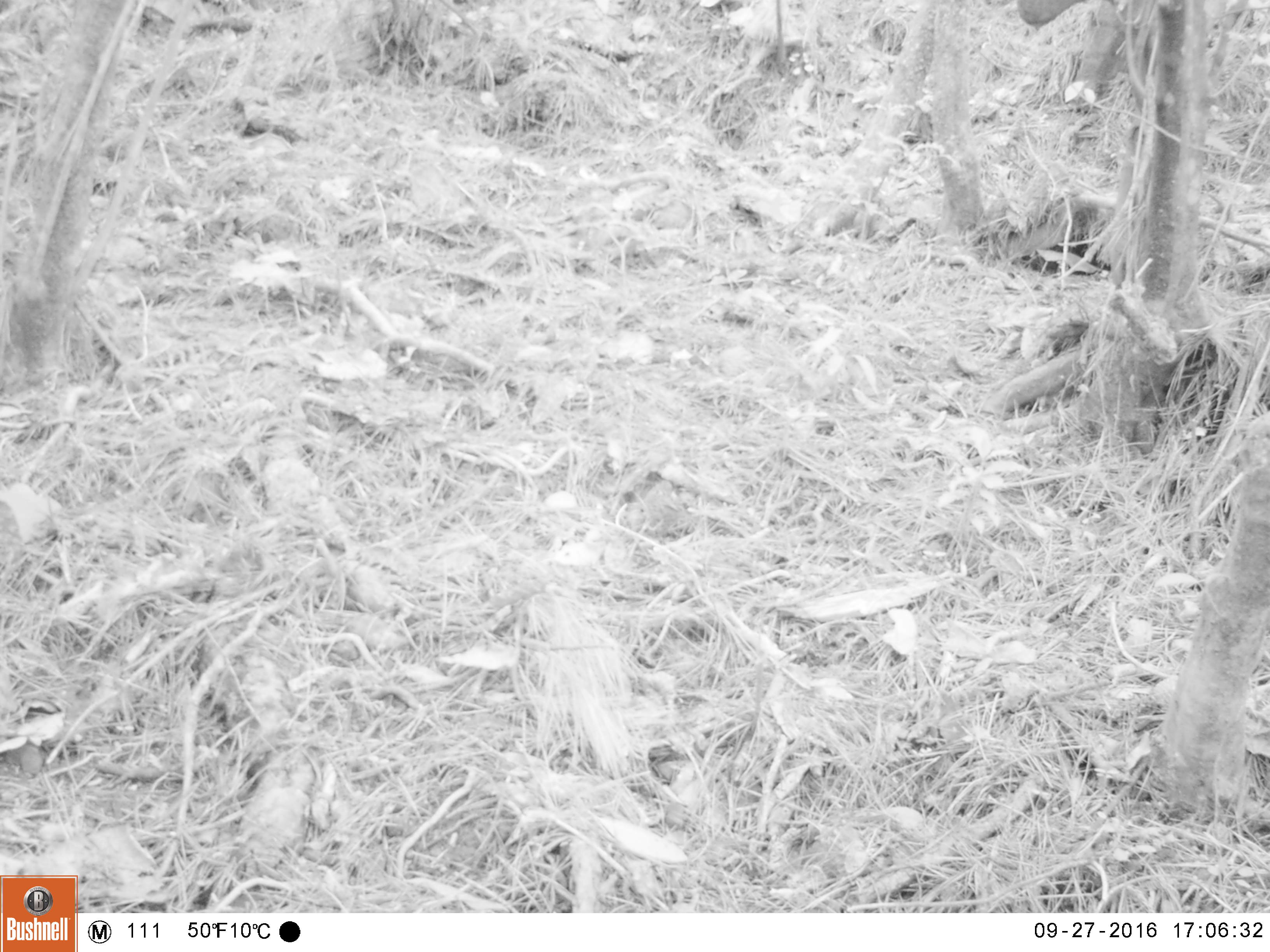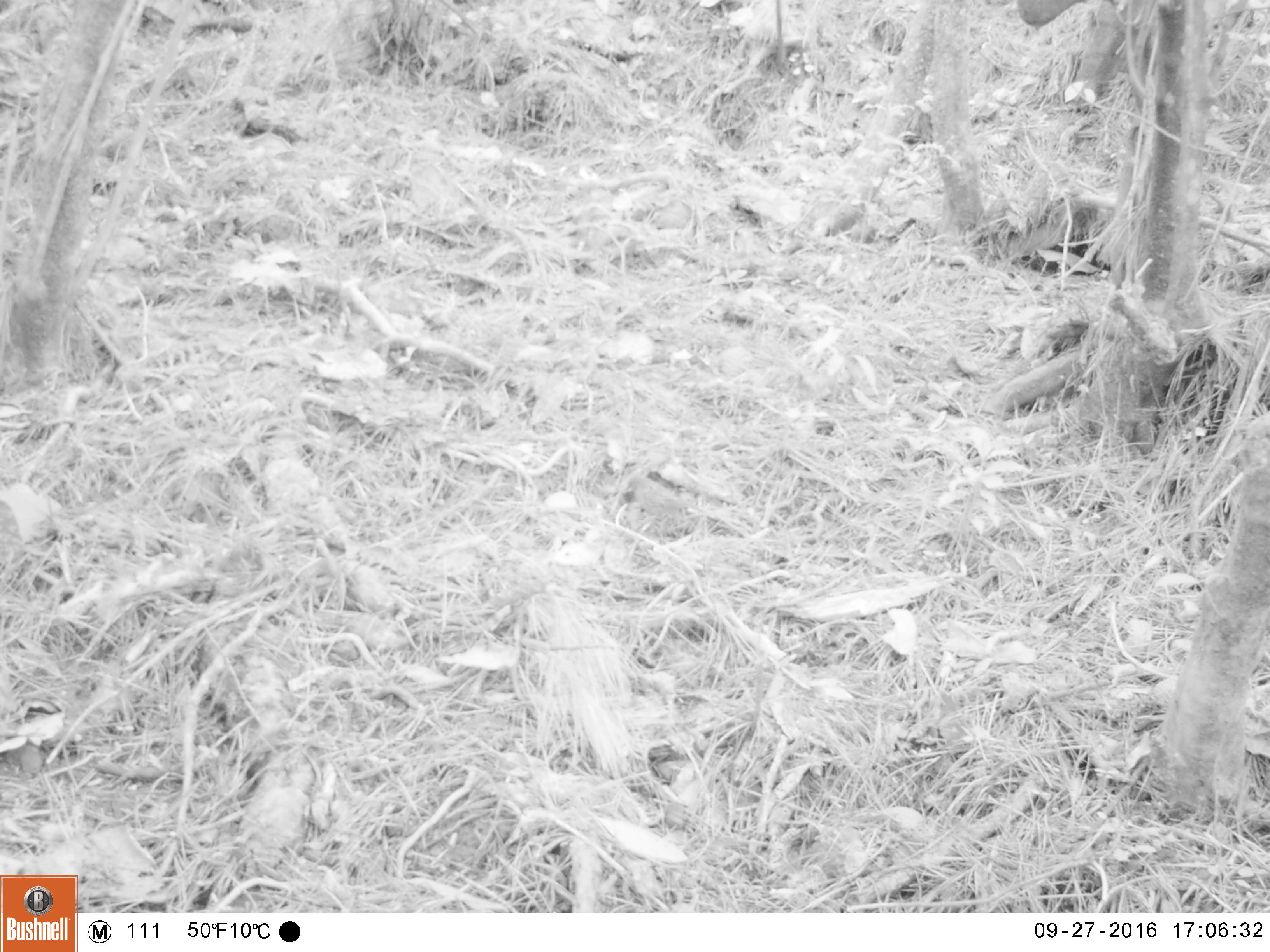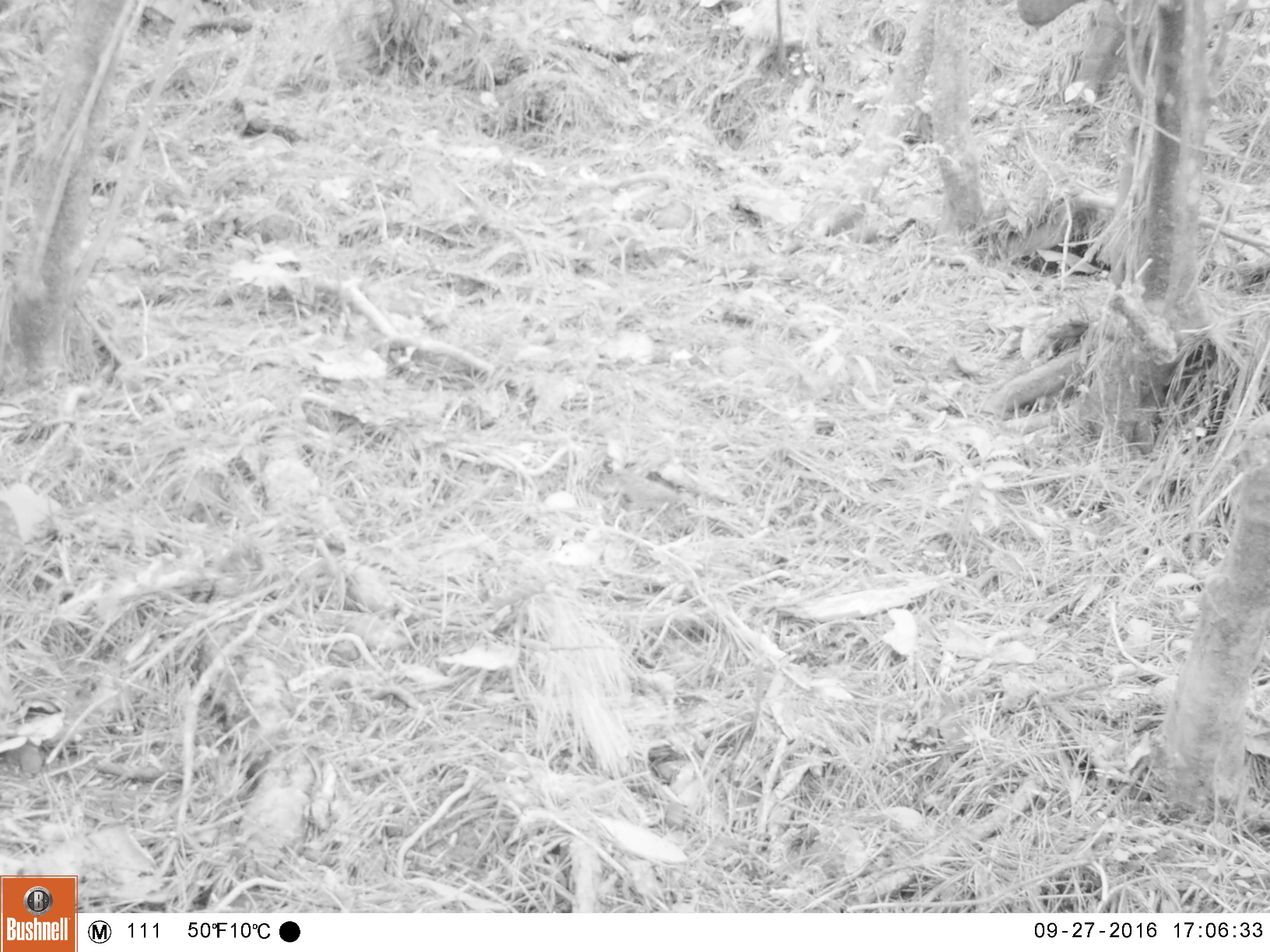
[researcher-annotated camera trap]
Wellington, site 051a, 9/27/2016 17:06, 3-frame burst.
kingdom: Animalia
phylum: Chordata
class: Aves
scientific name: Aves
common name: bird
Bird (Aves).